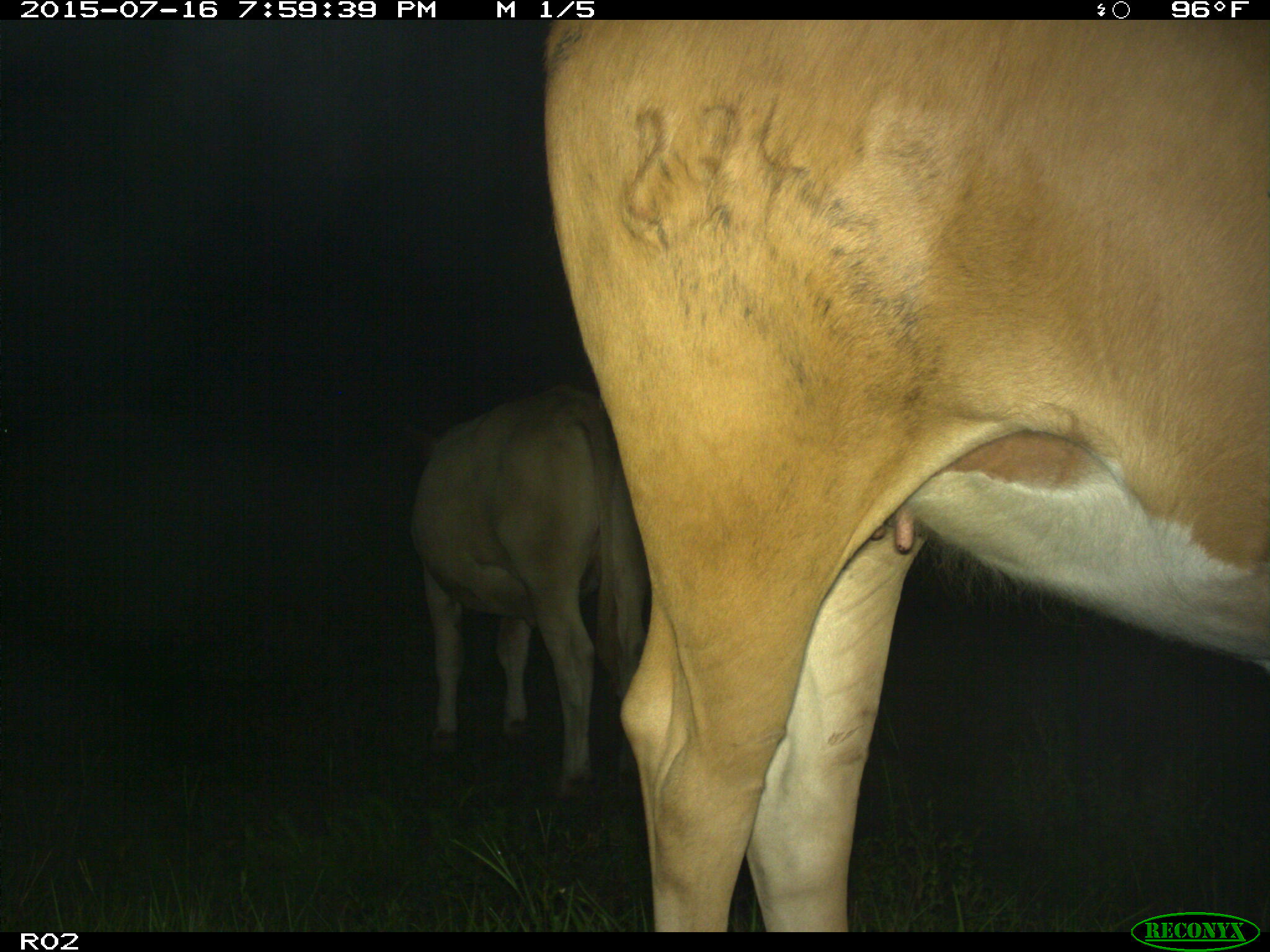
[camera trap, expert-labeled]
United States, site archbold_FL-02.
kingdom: Animalia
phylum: Chordata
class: Mammalia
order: Artiodactyla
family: Bovidae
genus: Bos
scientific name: Bos taurus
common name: domestic cow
Bos taurus (domestic cow).